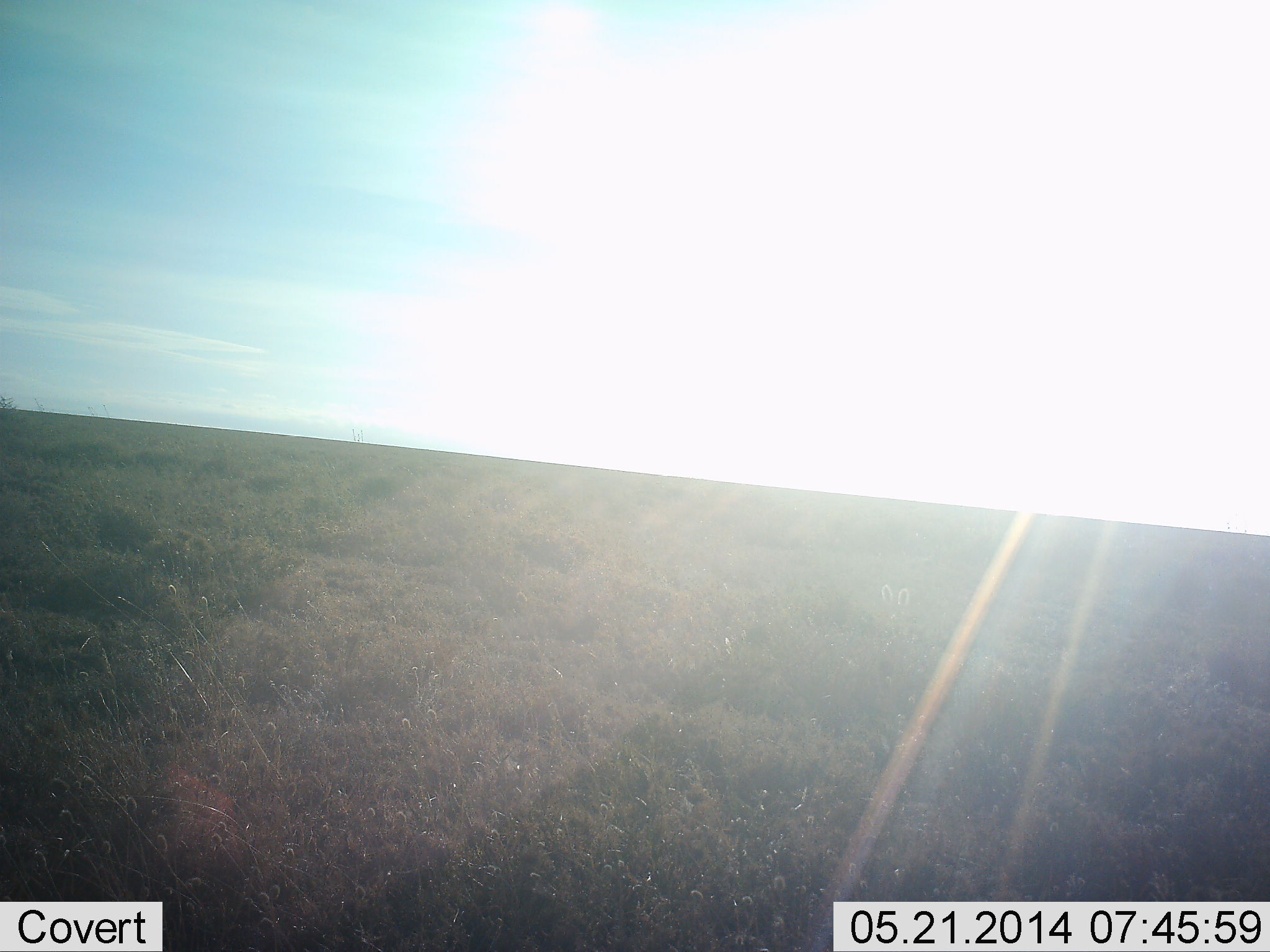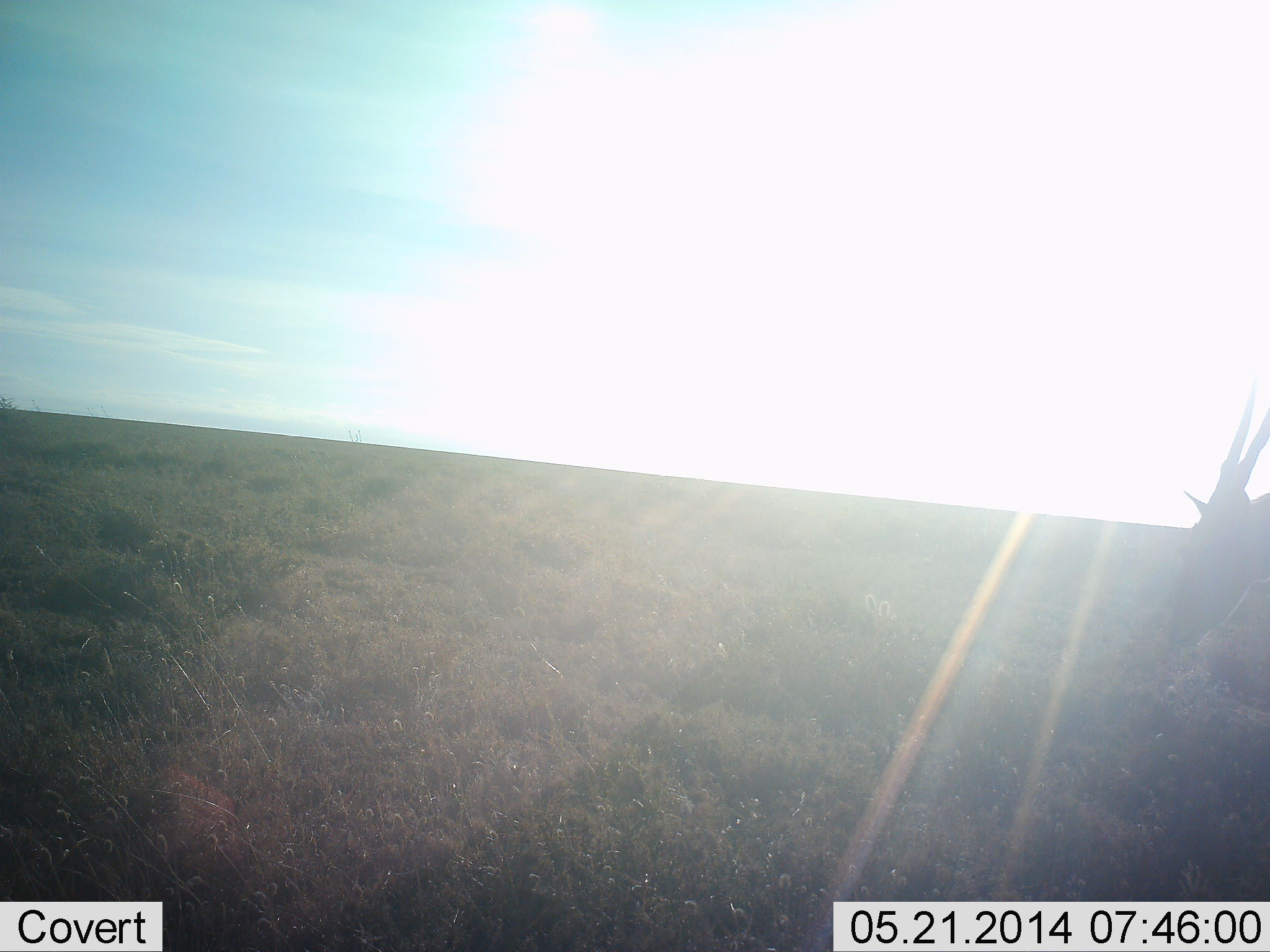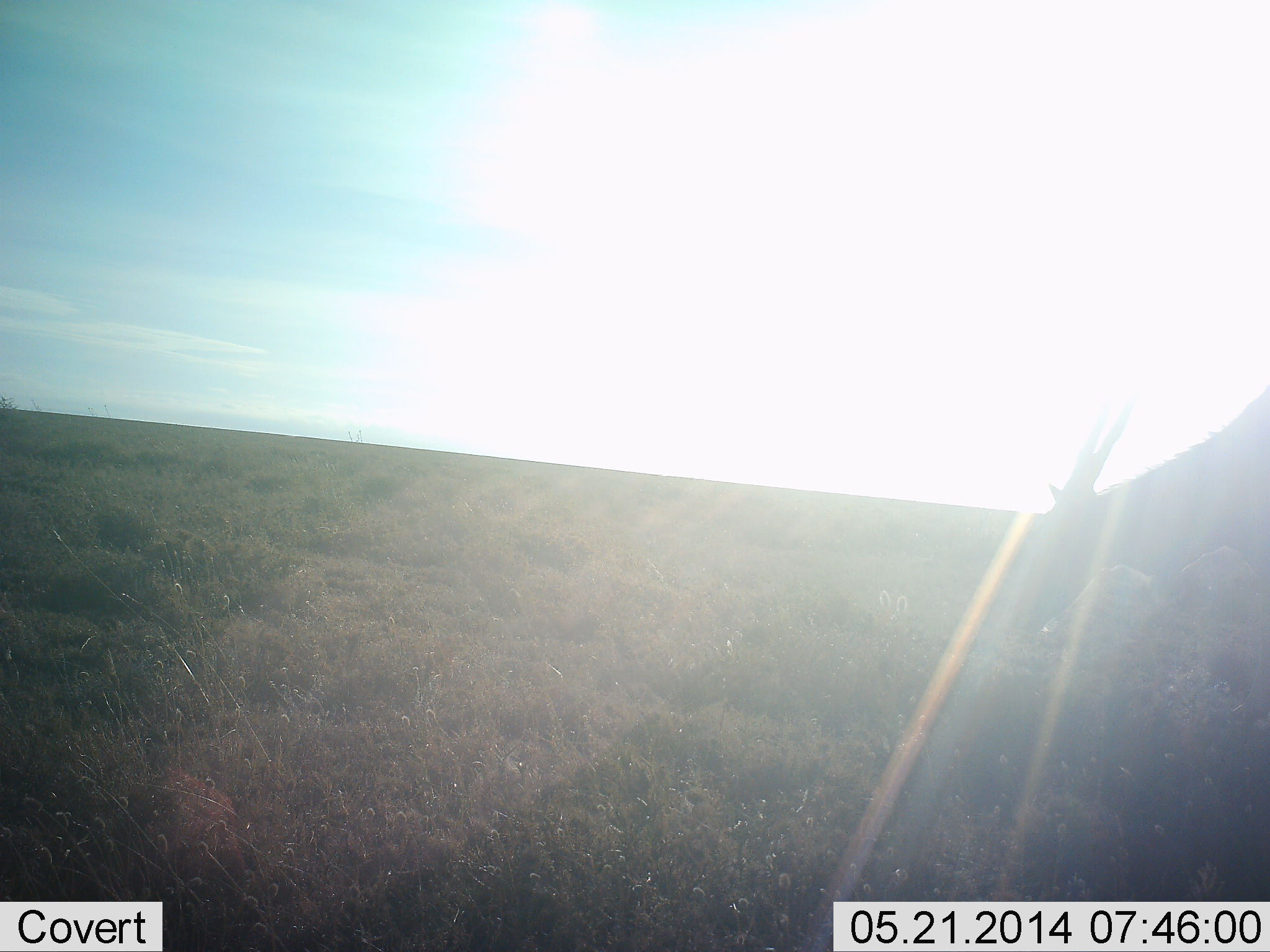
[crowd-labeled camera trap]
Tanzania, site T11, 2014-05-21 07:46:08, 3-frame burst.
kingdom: Animalia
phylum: Chordata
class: Mammalia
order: Artiodactyla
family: Bovidae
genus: Tragelaphus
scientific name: Tragelaphus oryx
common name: eland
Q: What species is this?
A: Eland (Tragelaphus oryx).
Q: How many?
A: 1.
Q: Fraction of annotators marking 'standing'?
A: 0%.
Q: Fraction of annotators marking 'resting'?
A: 0%.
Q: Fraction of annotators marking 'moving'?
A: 100%.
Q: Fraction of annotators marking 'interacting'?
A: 0%.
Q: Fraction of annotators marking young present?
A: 0%.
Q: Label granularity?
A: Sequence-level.